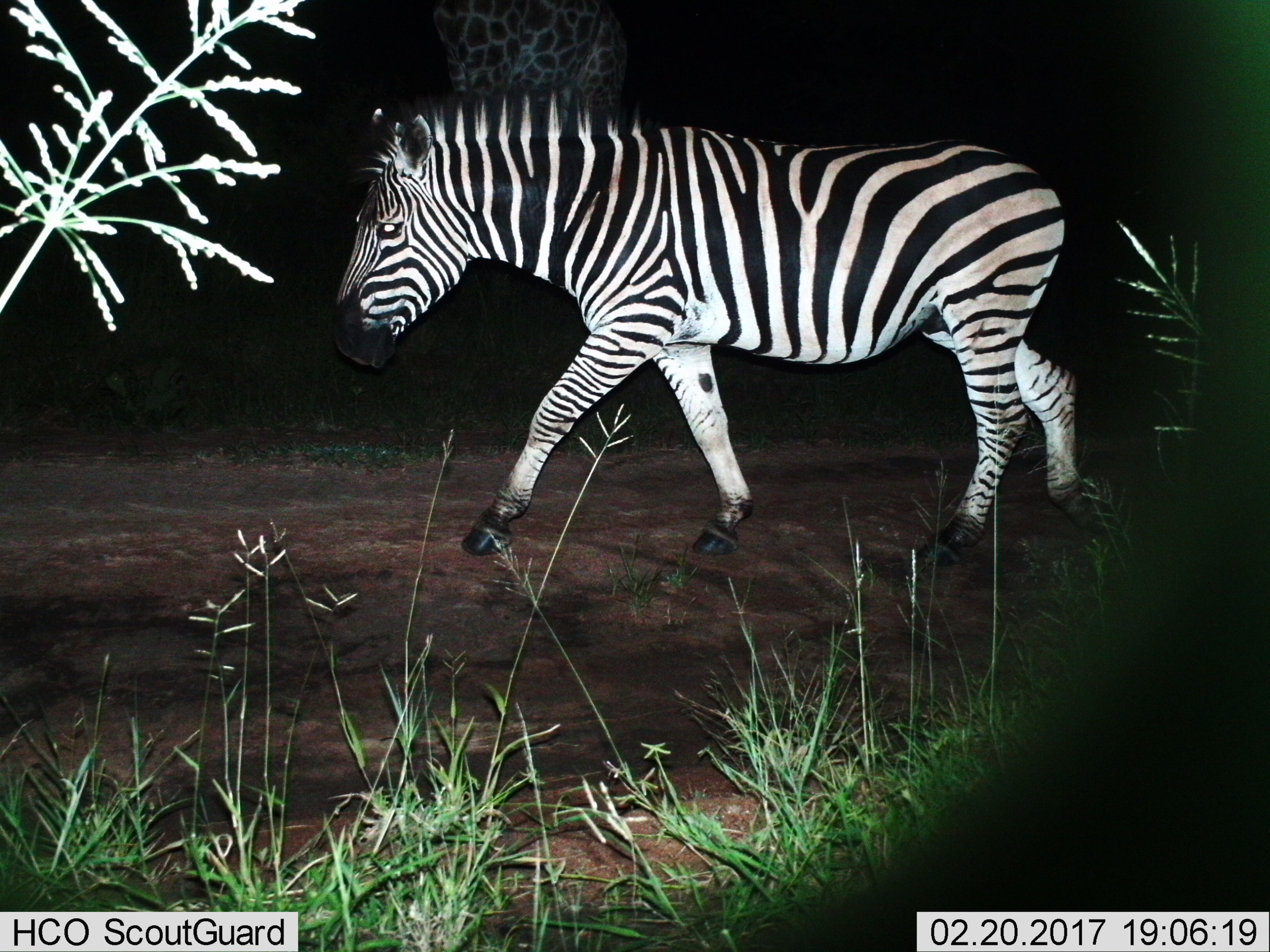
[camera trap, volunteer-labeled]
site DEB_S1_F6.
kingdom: Animalia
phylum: Chordata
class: Mammalia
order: Perissodactyla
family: Equidae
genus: Equus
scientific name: Equus quagga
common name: plains zebra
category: zebraplains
Zebraplains (plains zebra) (Equus quagga), count 1. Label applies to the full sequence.